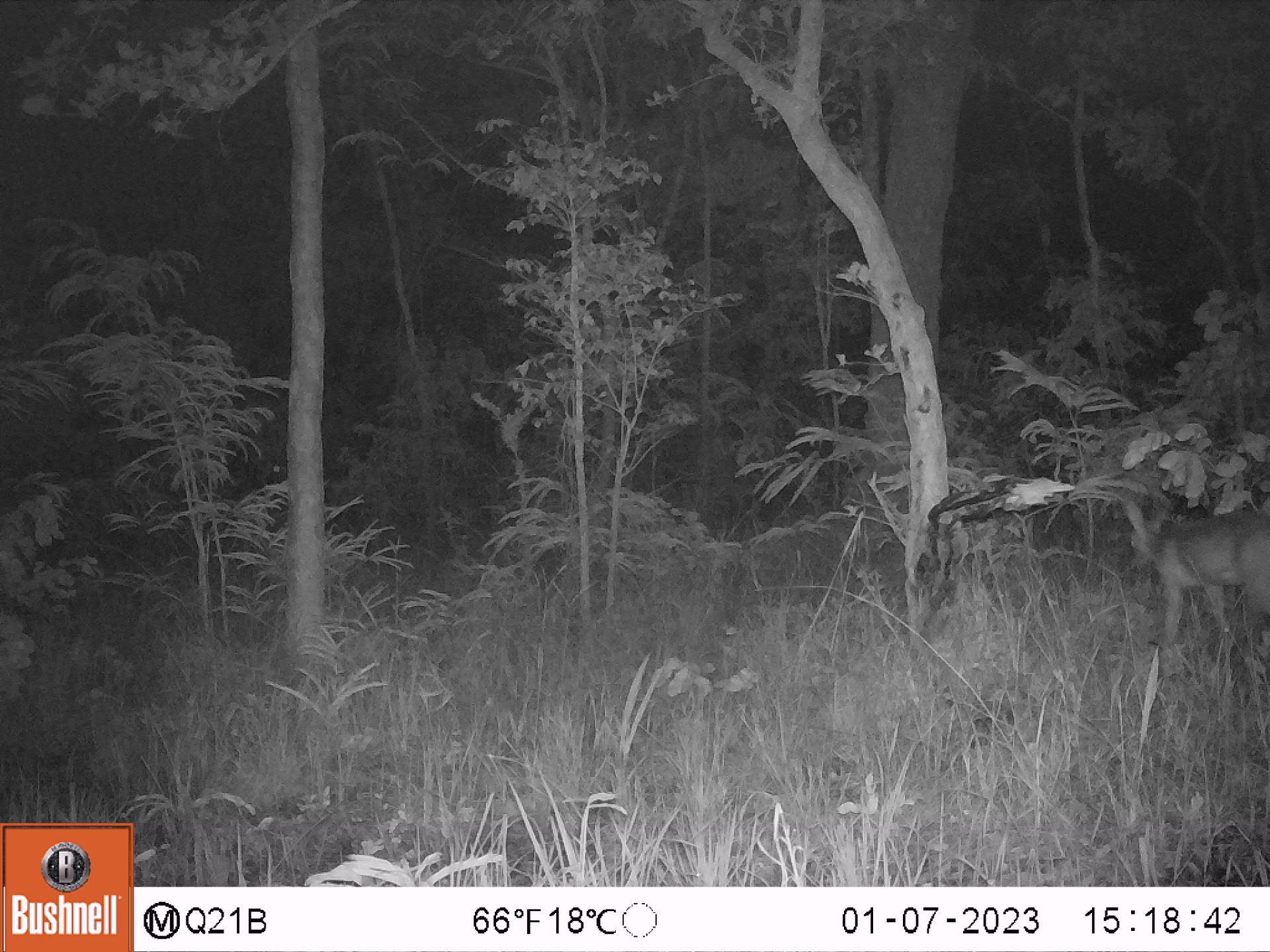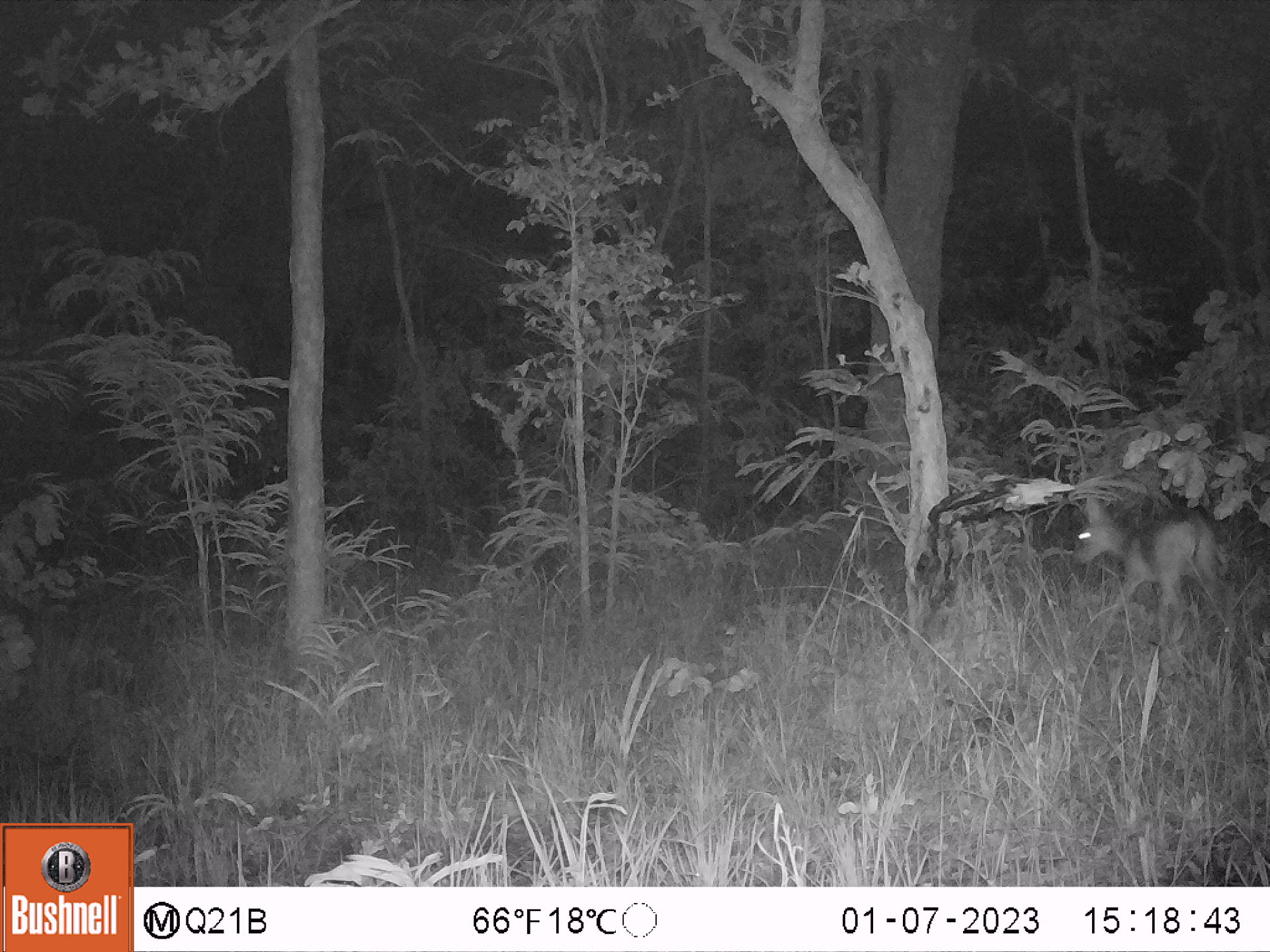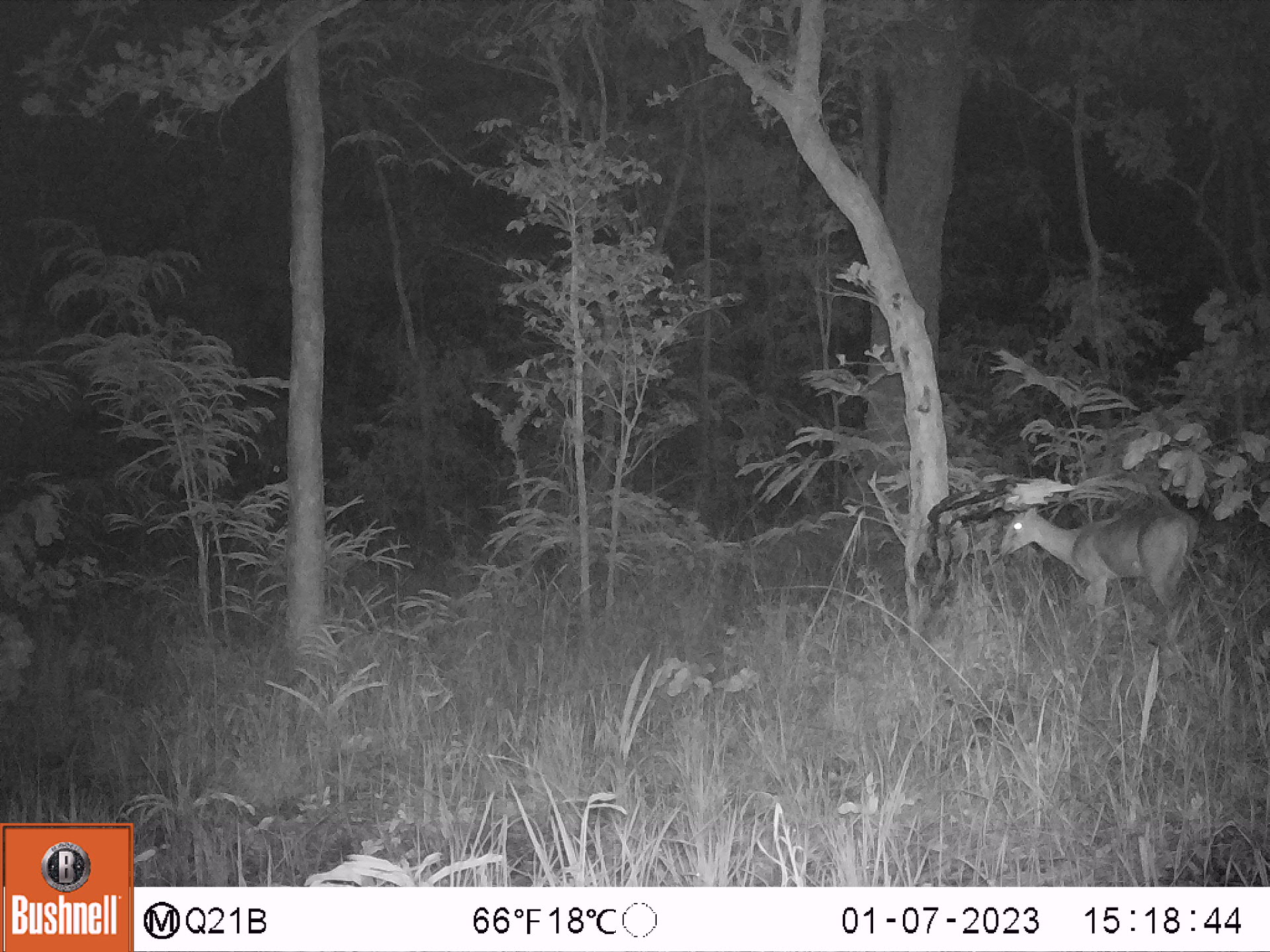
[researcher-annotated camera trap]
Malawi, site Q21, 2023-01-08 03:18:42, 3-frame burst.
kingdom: Animalia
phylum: Chordata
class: Mammalia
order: Artiodactyla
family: Bovidae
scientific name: Antilopinae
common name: small antelope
Small antelope (Antilopinae), count 1.